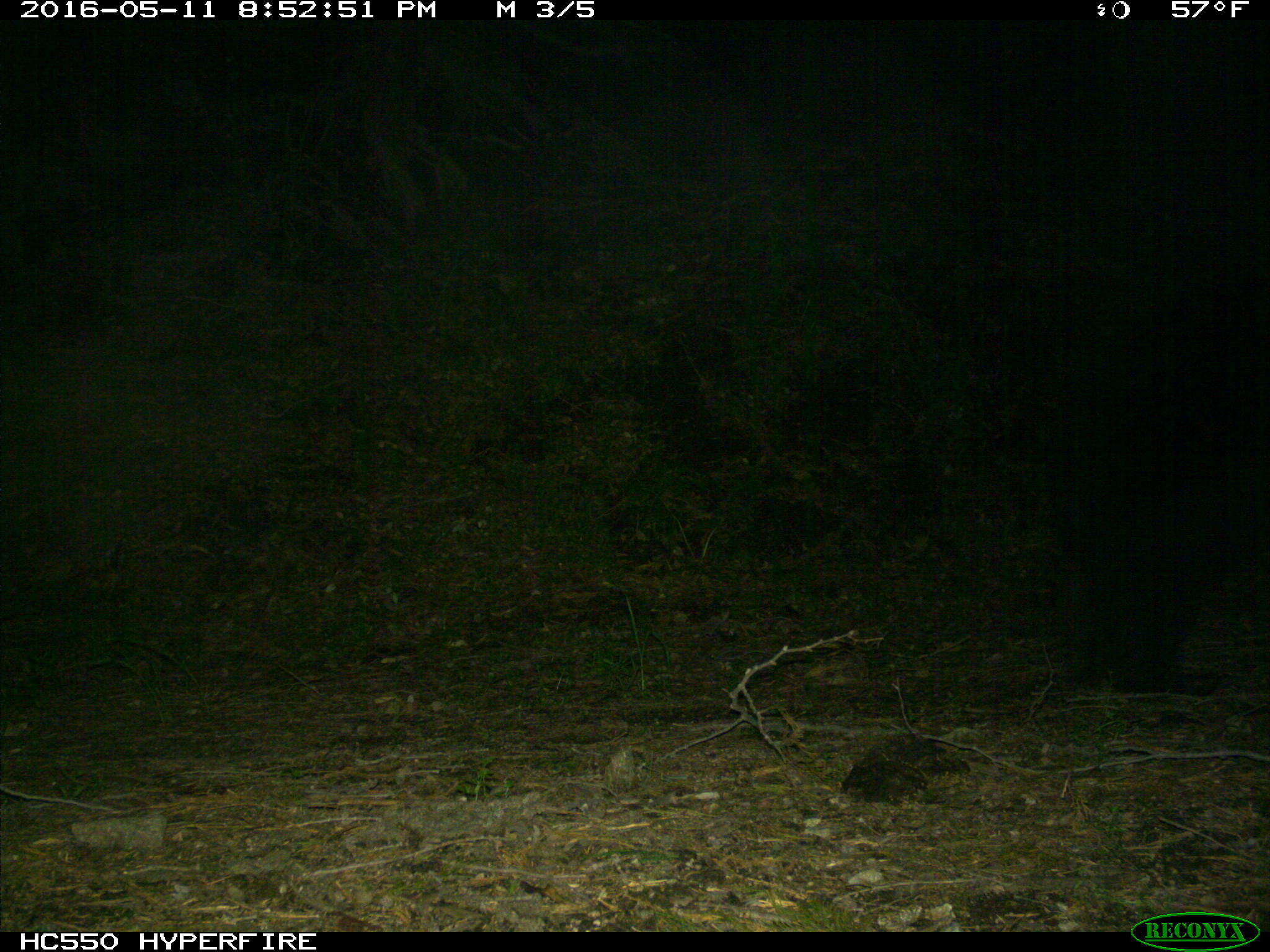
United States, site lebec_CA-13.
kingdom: Animalia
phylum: Chordata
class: Mammalia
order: Carnivora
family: Ursidae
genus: Ursus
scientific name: Ursus americanus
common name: american black bear